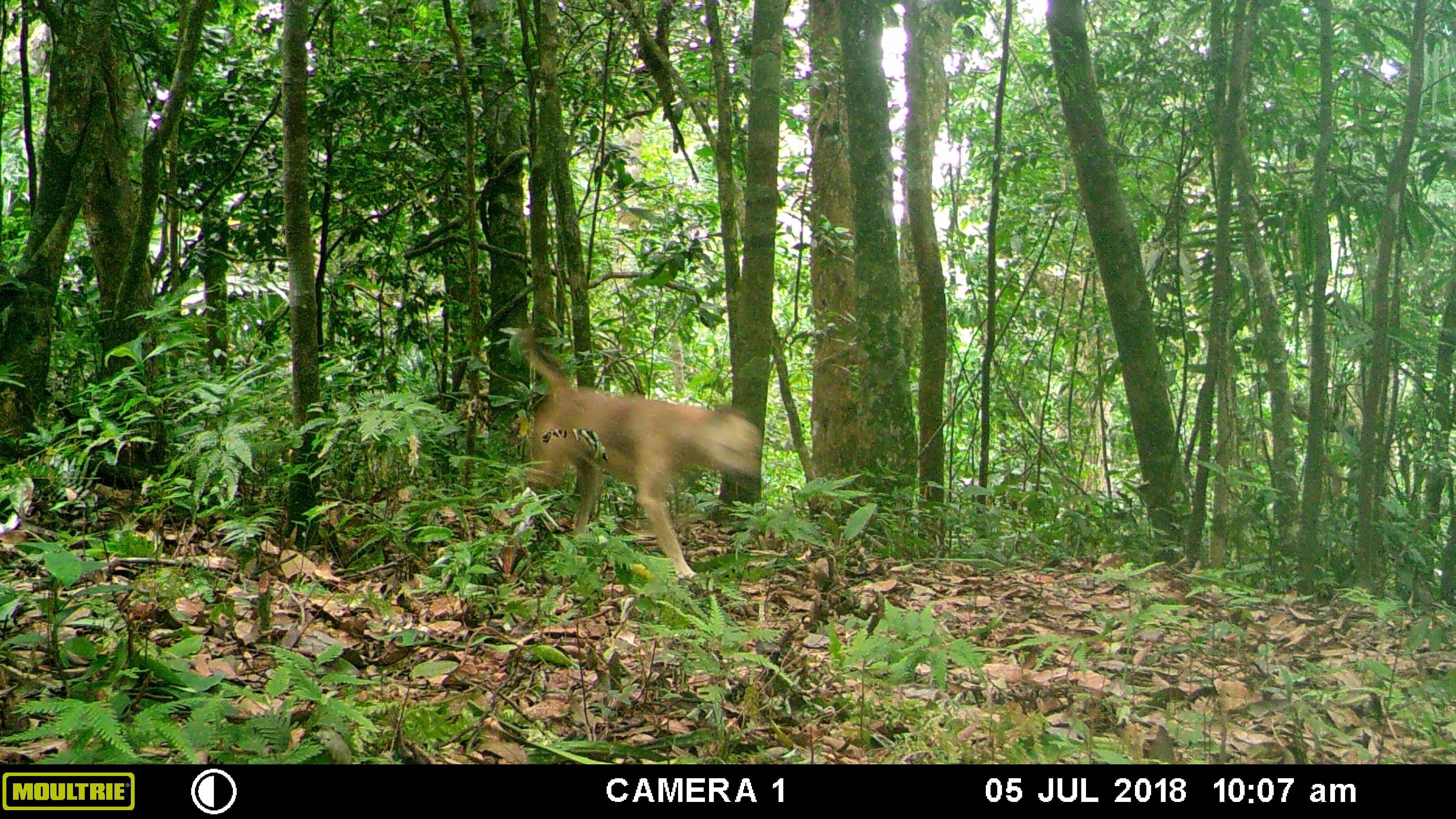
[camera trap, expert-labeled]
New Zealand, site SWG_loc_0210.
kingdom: Animalia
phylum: Chordata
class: Mammalia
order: Carnivora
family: Canidae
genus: Canis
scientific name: Canis familiaris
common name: domestic dog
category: dog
Dog (domestic dog) (Canis familiaris).